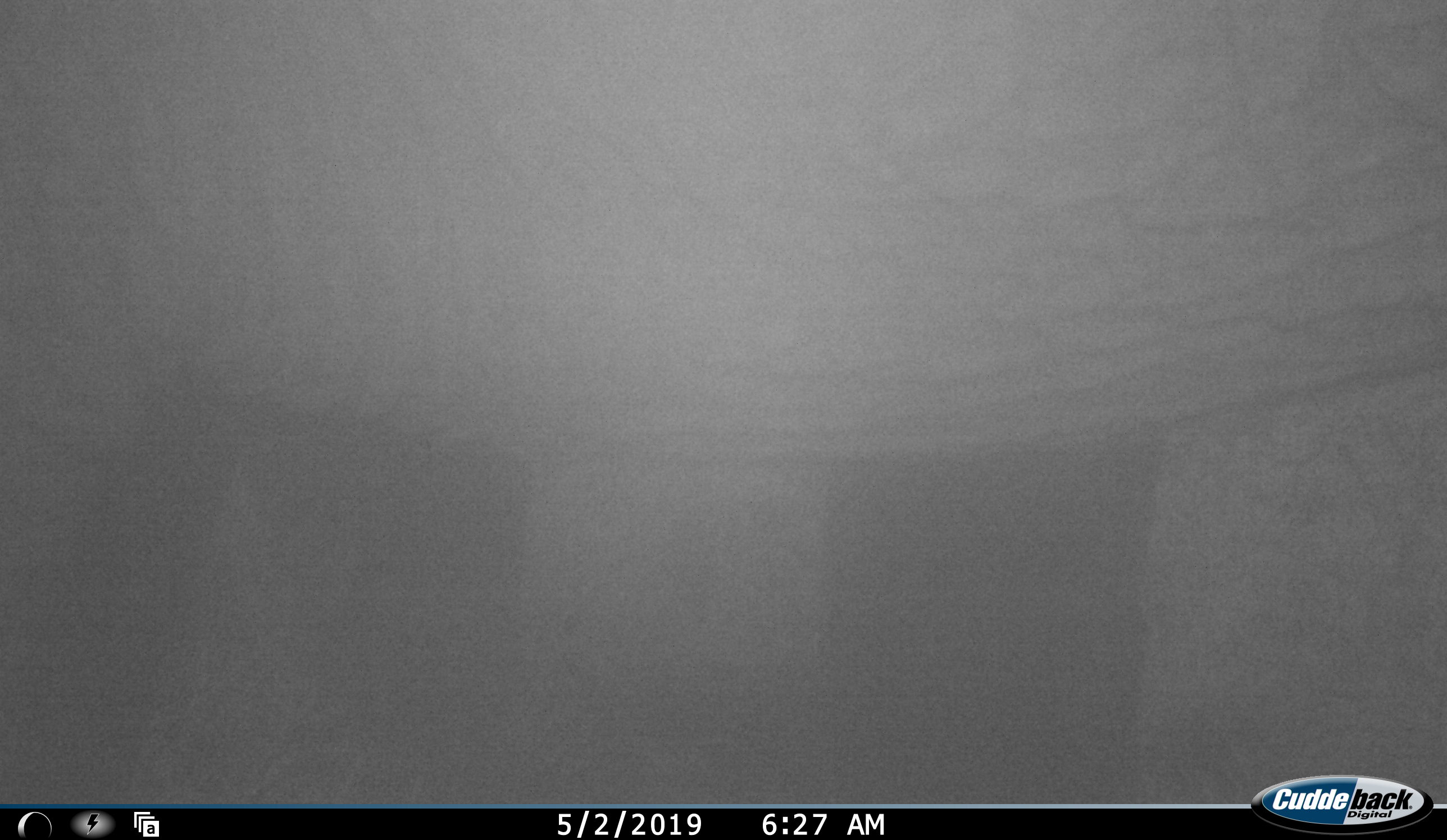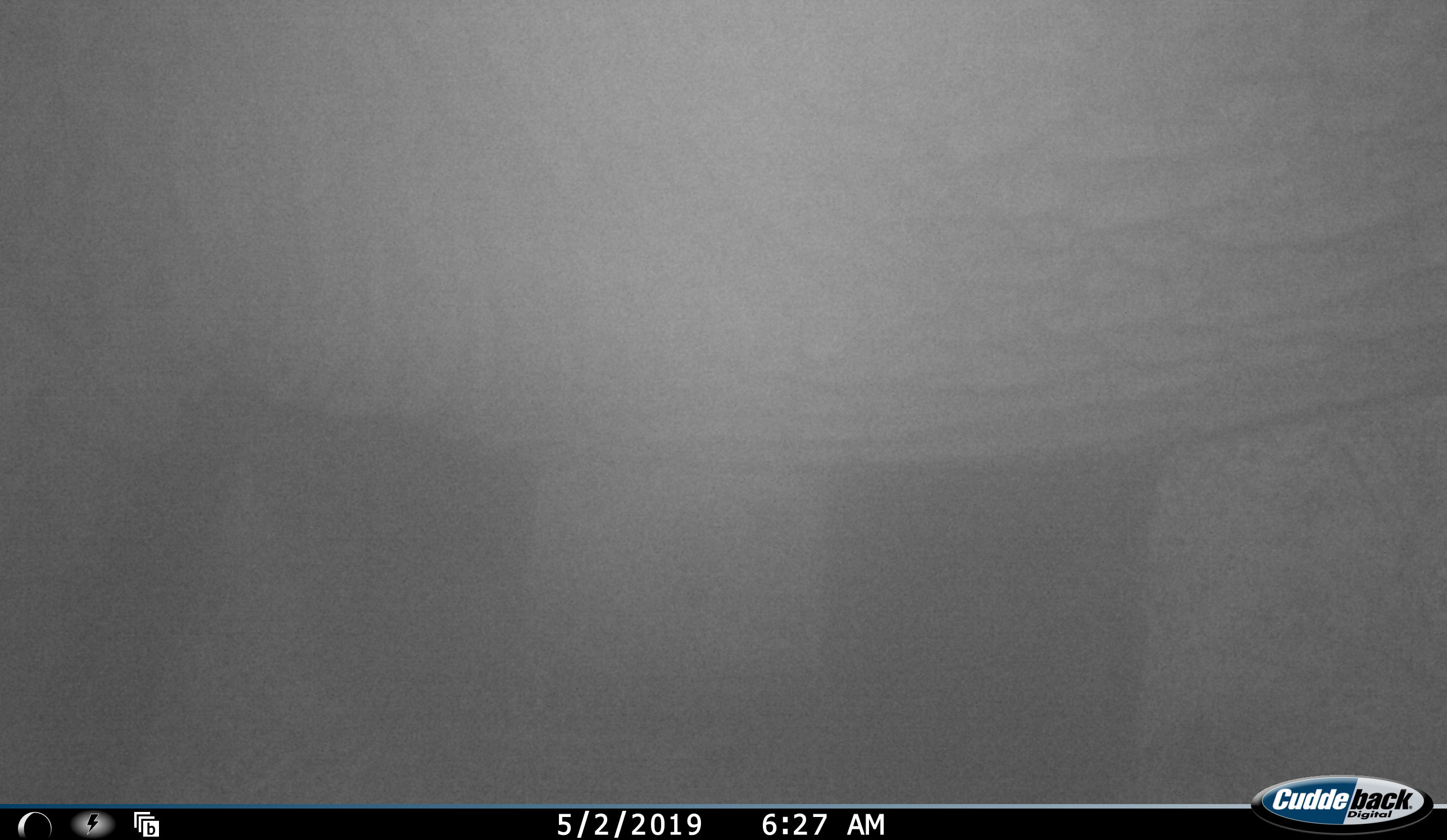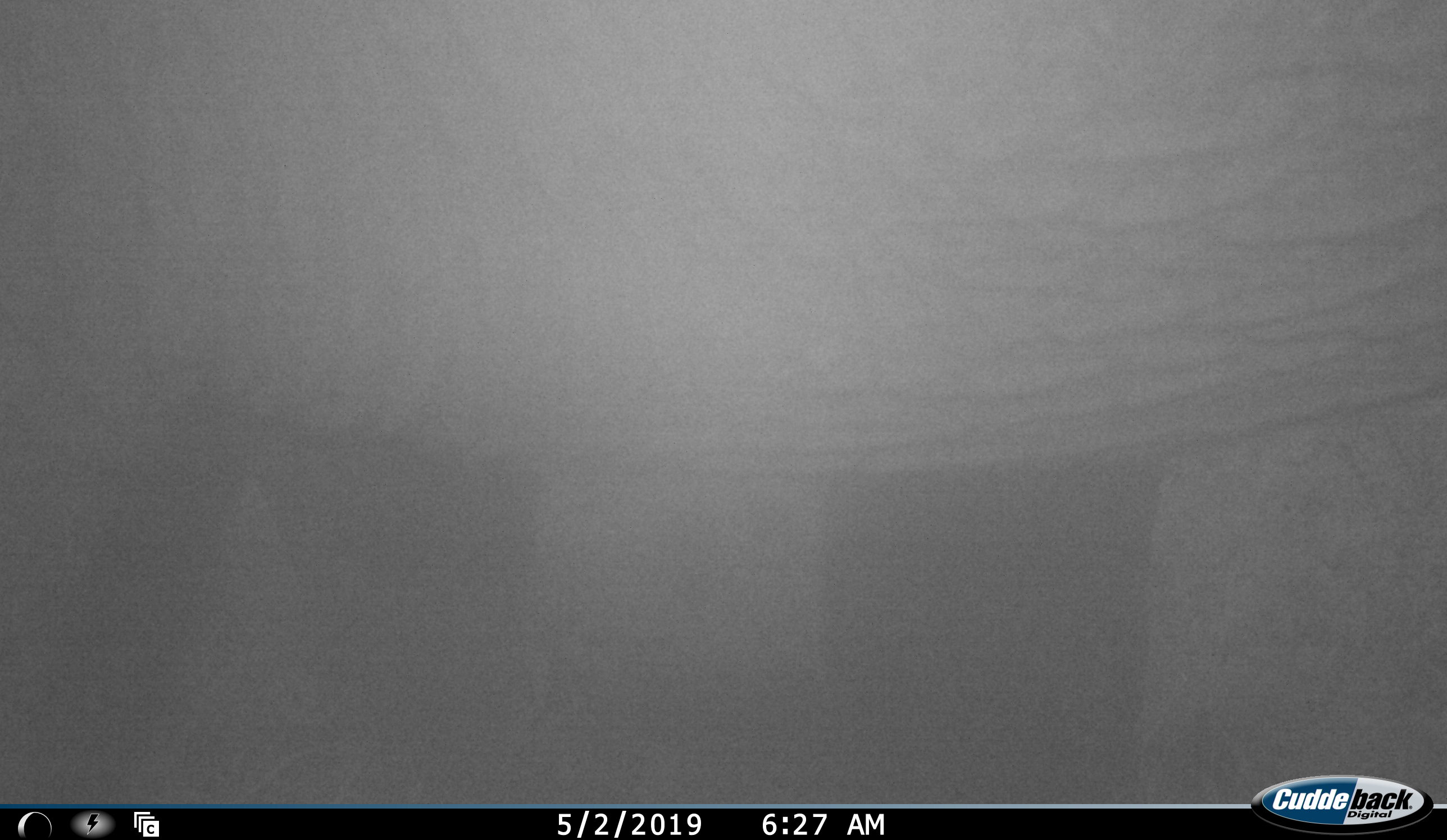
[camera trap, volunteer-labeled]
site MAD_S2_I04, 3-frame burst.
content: unidentified animal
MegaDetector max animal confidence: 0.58